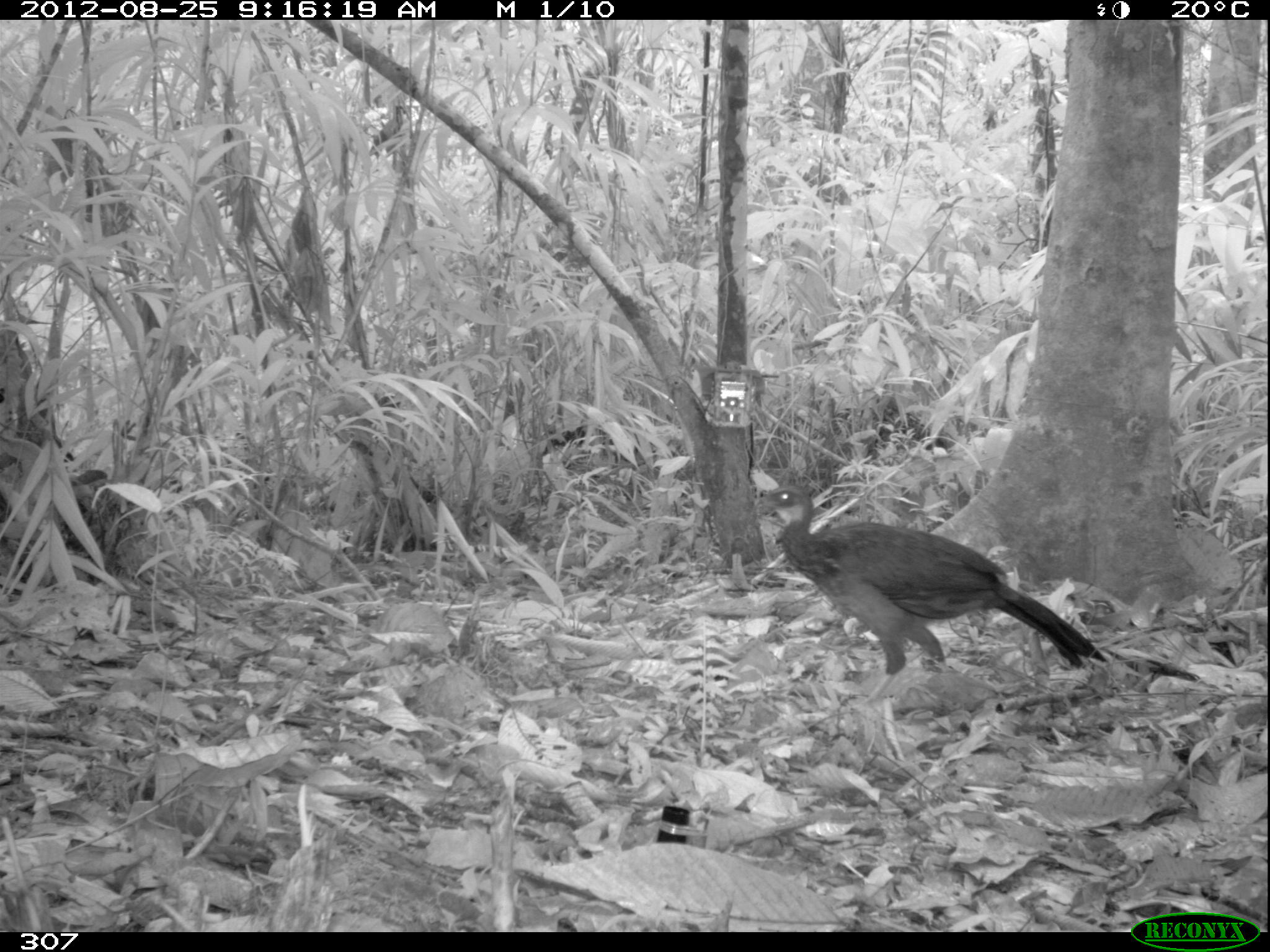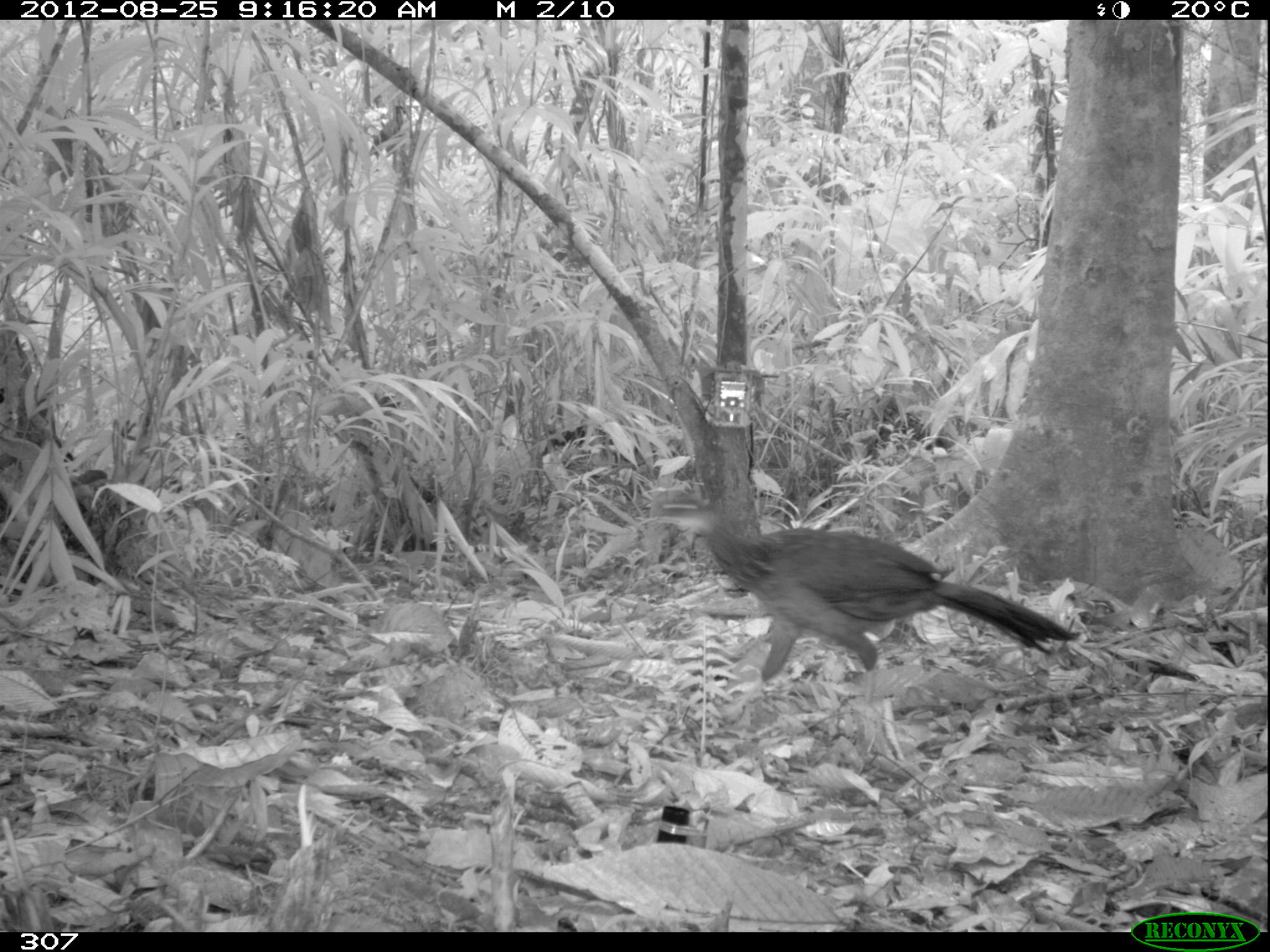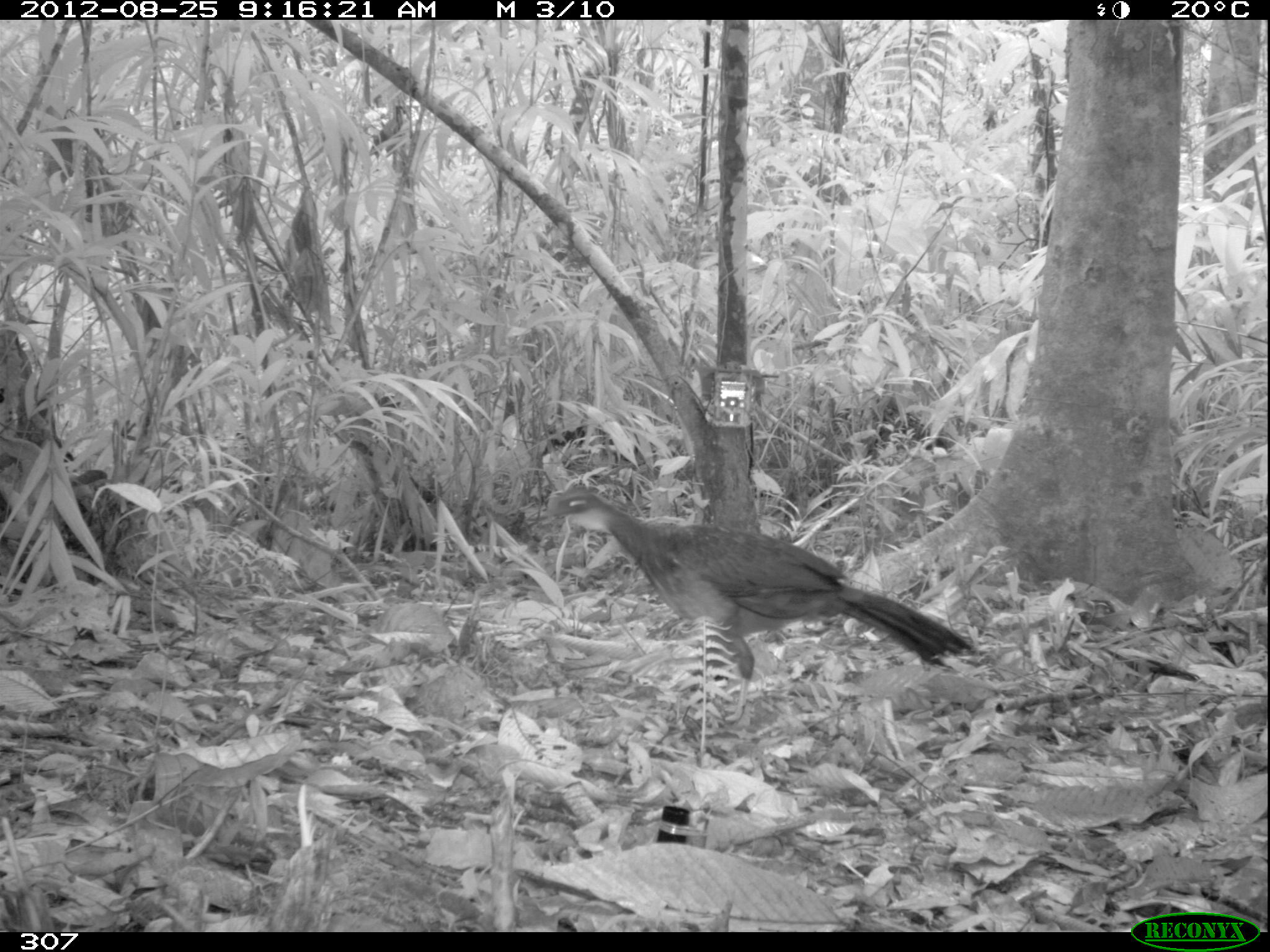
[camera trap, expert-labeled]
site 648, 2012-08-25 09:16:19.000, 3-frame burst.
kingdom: Animalia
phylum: Chordata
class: Aves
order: Galliformes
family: Cracidae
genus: Penelope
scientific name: Penelope jacquacu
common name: spix's guan